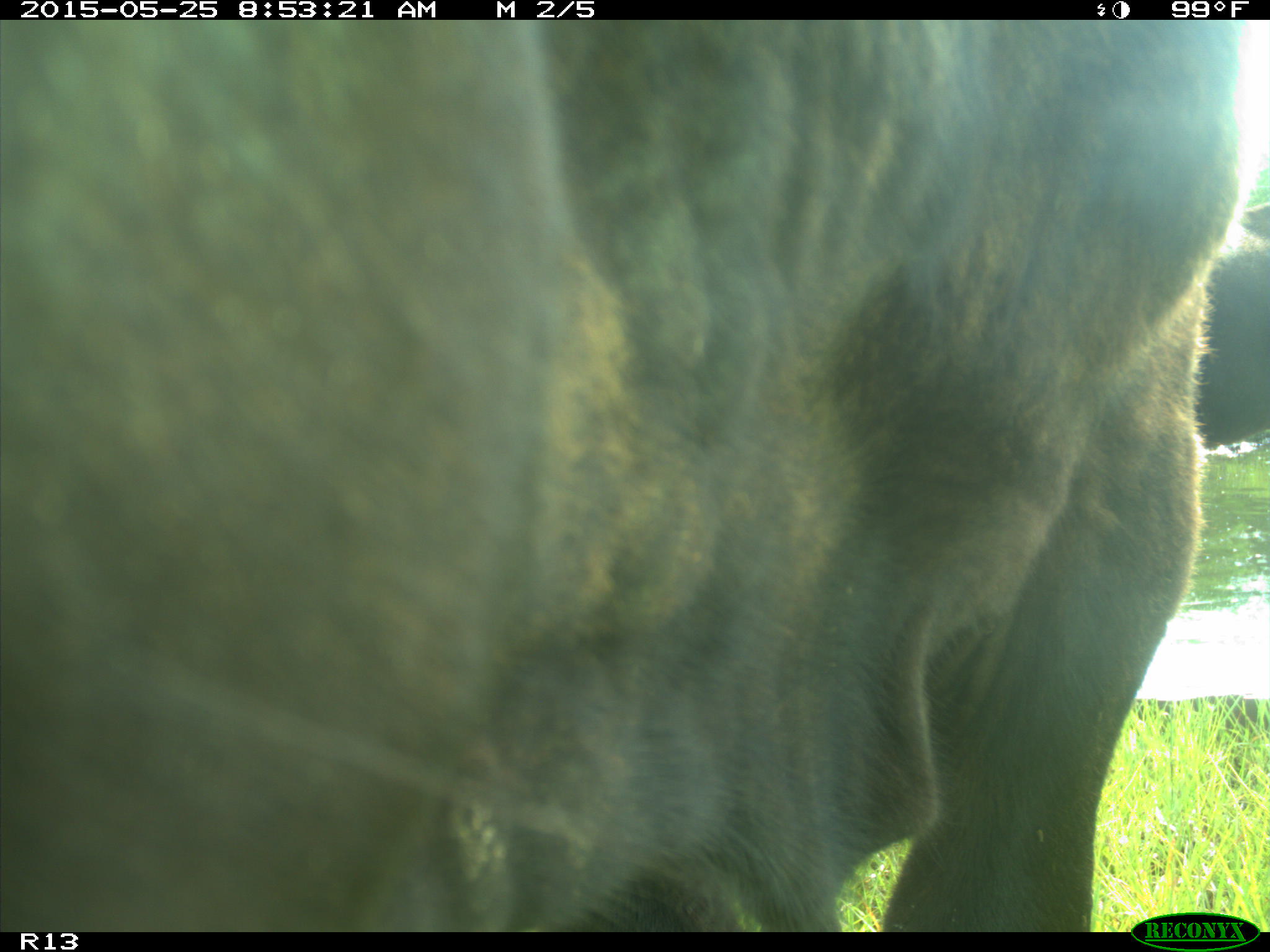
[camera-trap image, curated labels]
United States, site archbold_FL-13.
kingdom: Animalia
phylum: Chordata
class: Mammalia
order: Artiodactyla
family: Bovidae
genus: Bos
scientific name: Bos taurus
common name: domestic cow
Bos taurus (domestic cow).